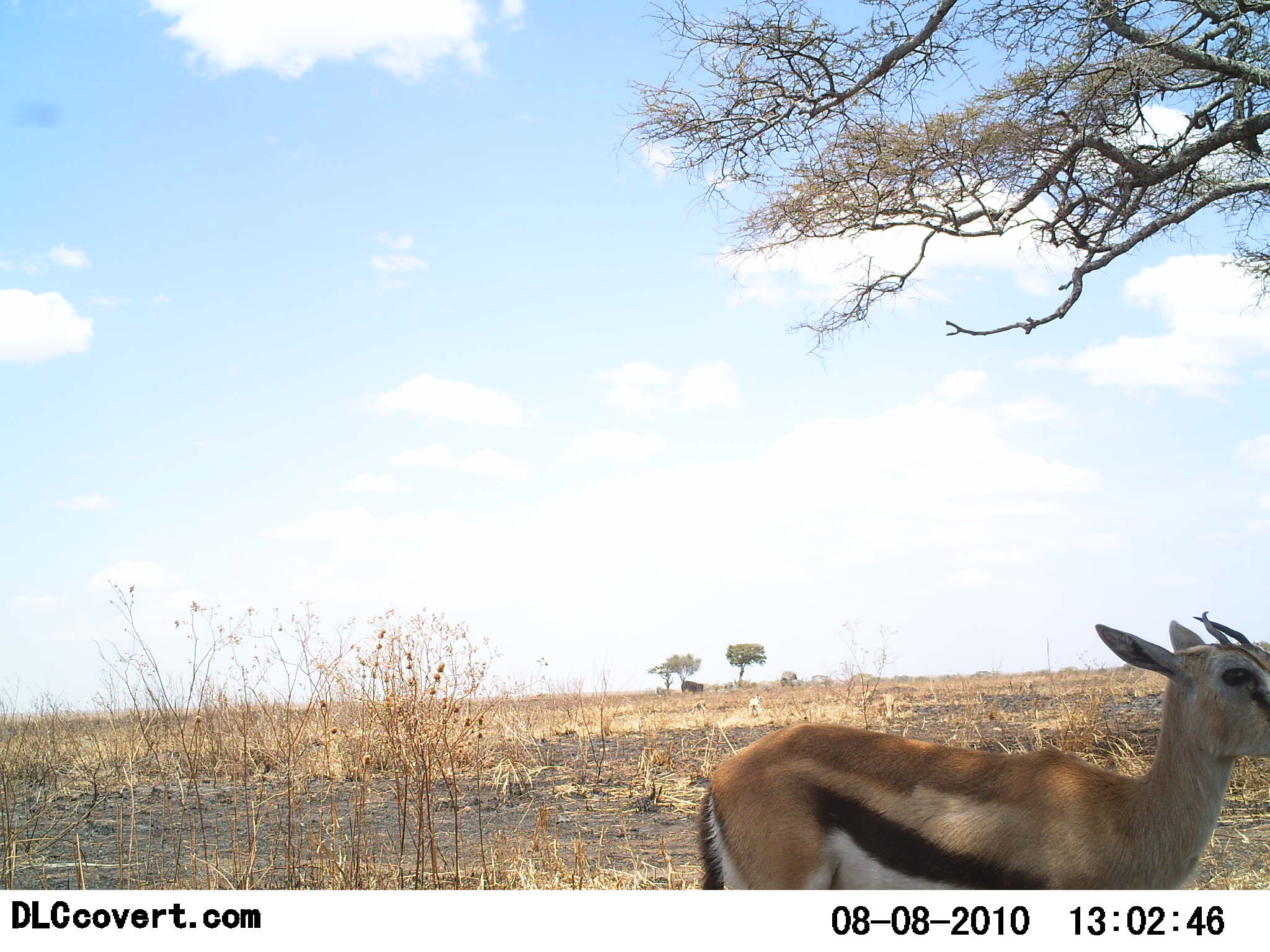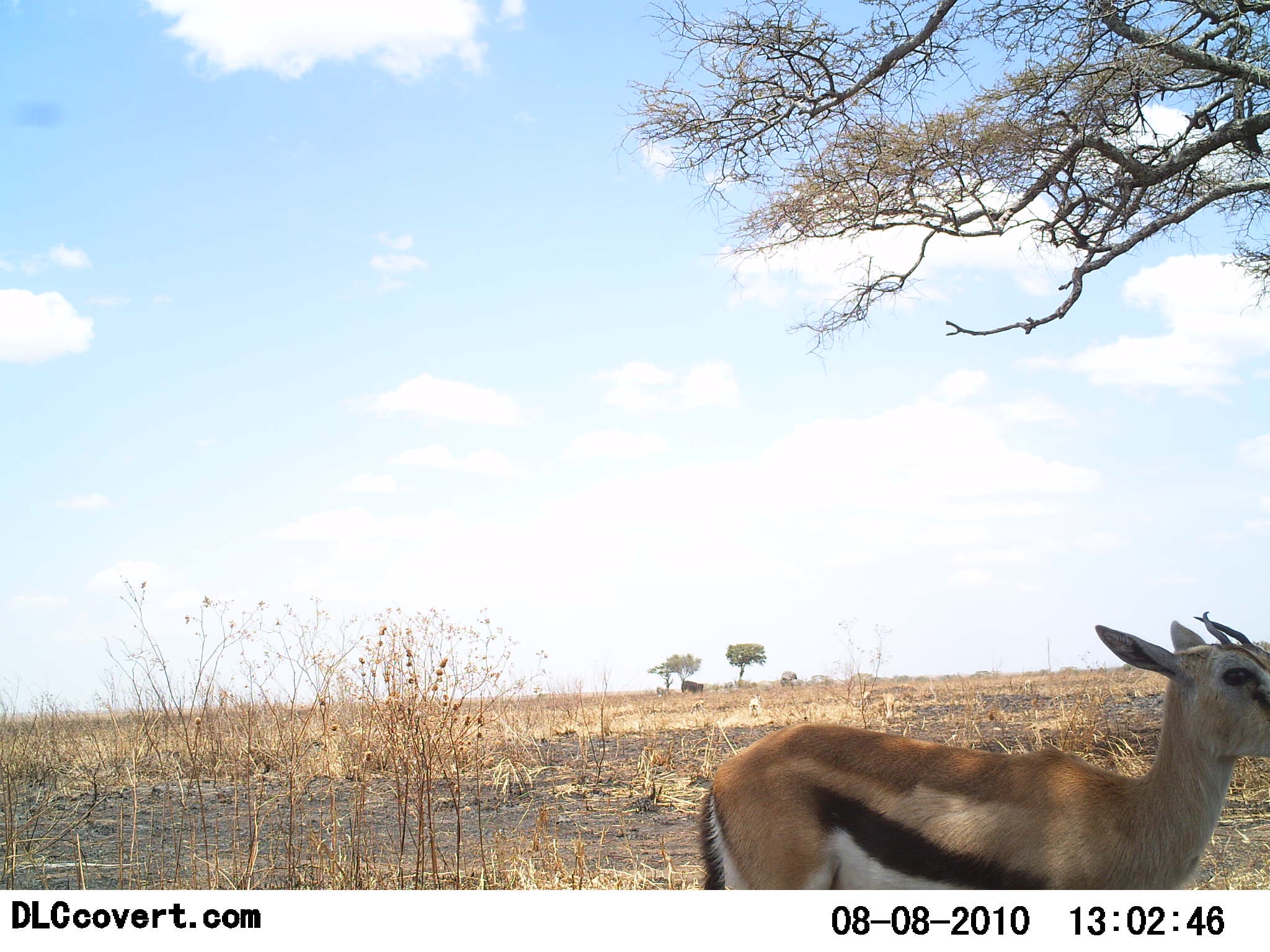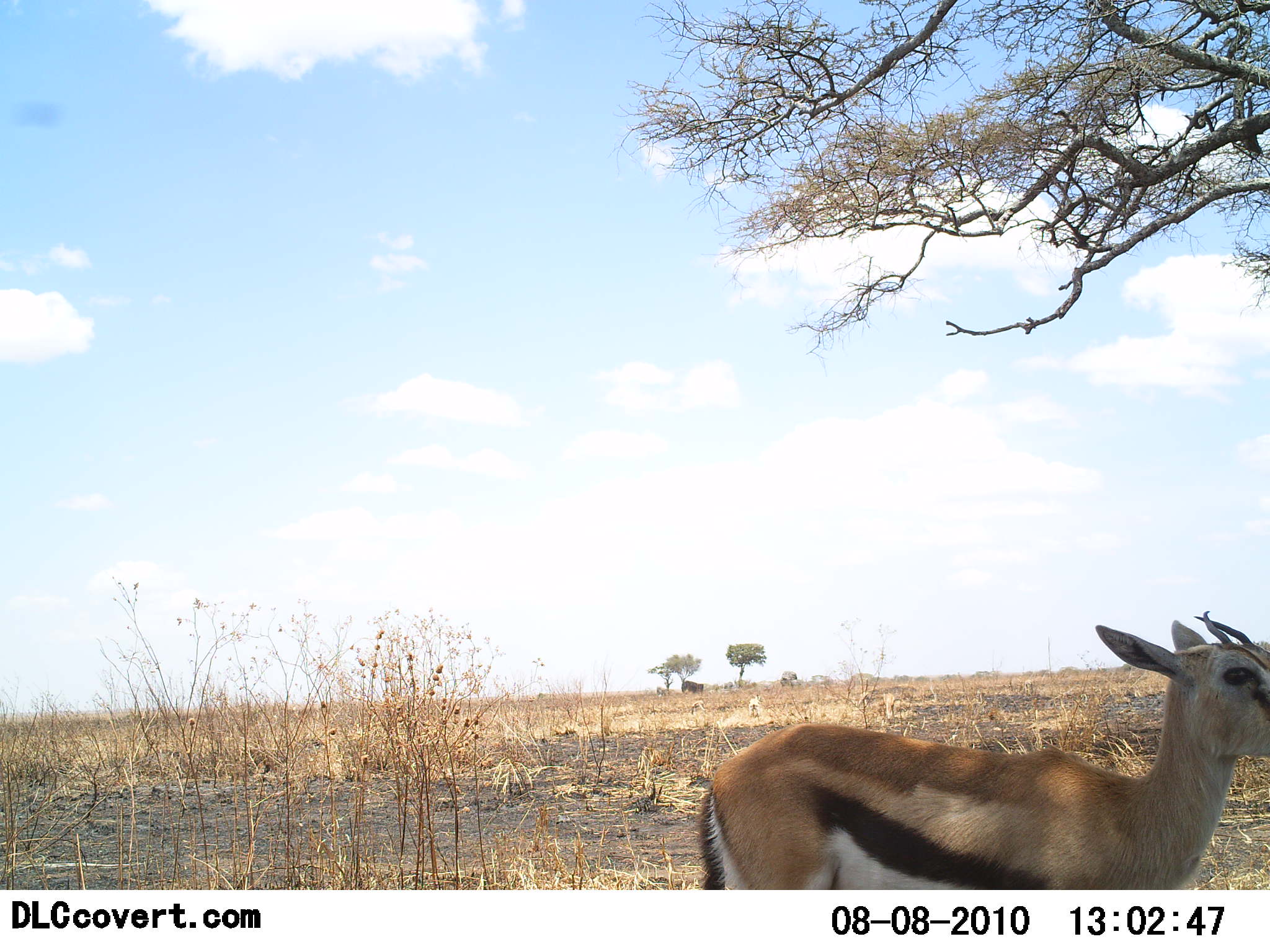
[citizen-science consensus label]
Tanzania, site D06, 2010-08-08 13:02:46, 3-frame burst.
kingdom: Animalia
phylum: Chordata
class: Mammalia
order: Artiodactyla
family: Bovidae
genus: Eudorcas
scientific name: Eudorcas thomsonii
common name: thomson's gazelle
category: gazellethomsons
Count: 1.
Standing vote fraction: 100%.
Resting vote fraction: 0%.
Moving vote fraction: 0%.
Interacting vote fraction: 0%.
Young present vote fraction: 0%.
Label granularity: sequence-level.